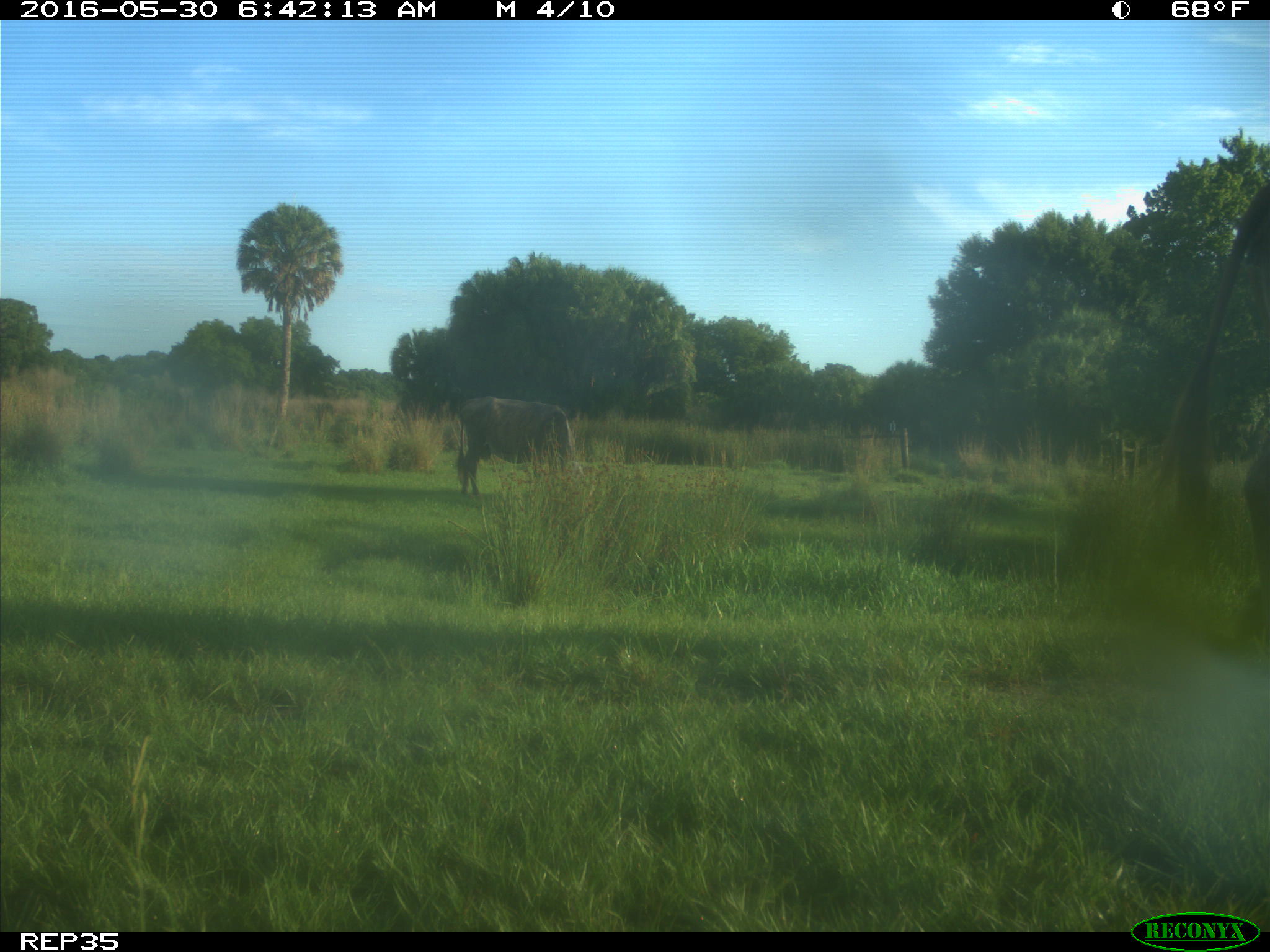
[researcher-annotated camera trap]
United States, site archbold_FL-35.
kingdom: Animalia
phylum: Chordata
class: Mammalia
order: Artiodactyla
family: Bovidae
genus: Bos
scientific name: Bos taurus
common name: domestic cow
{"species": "Bos taurus (domestic cow)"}